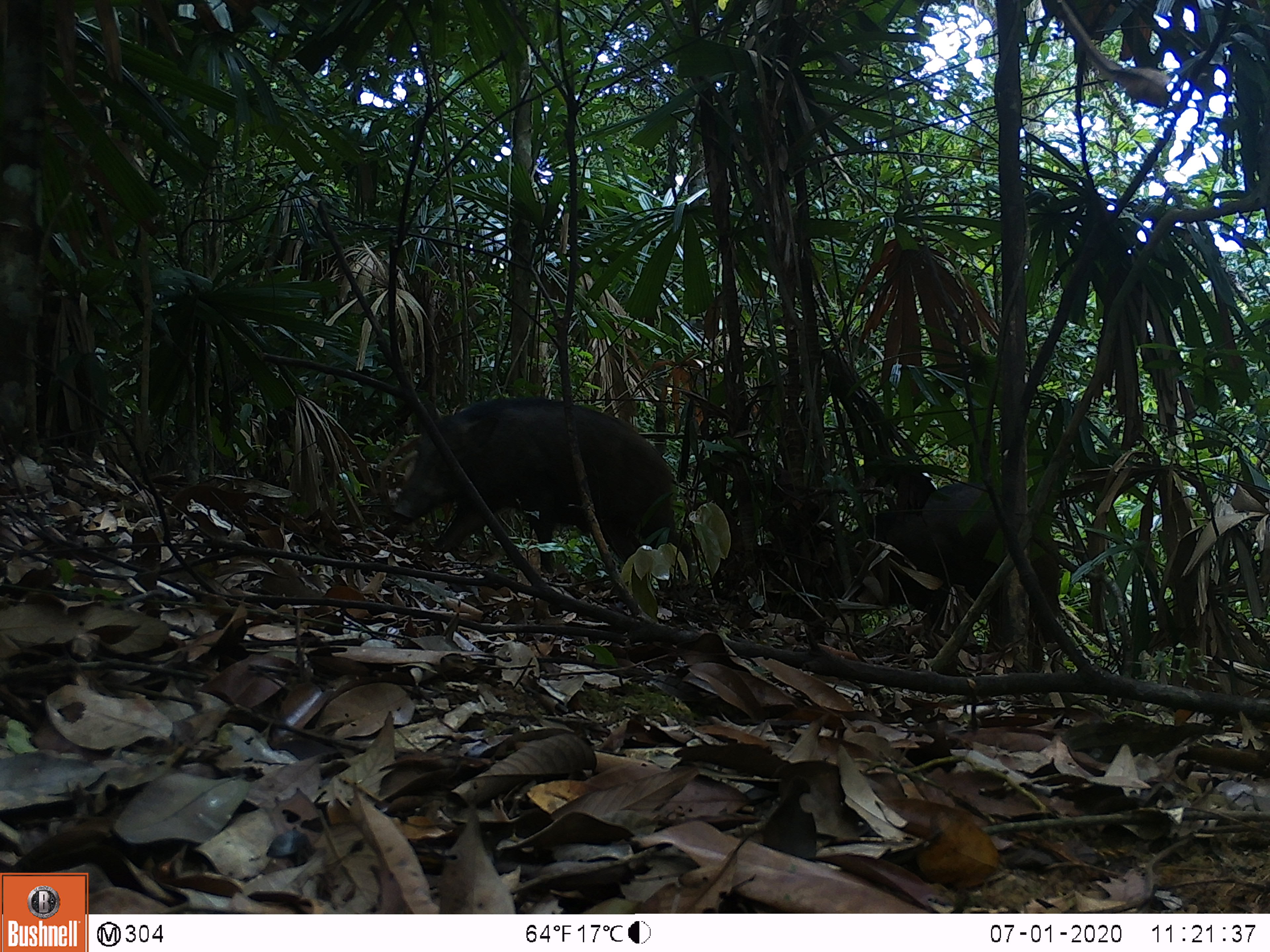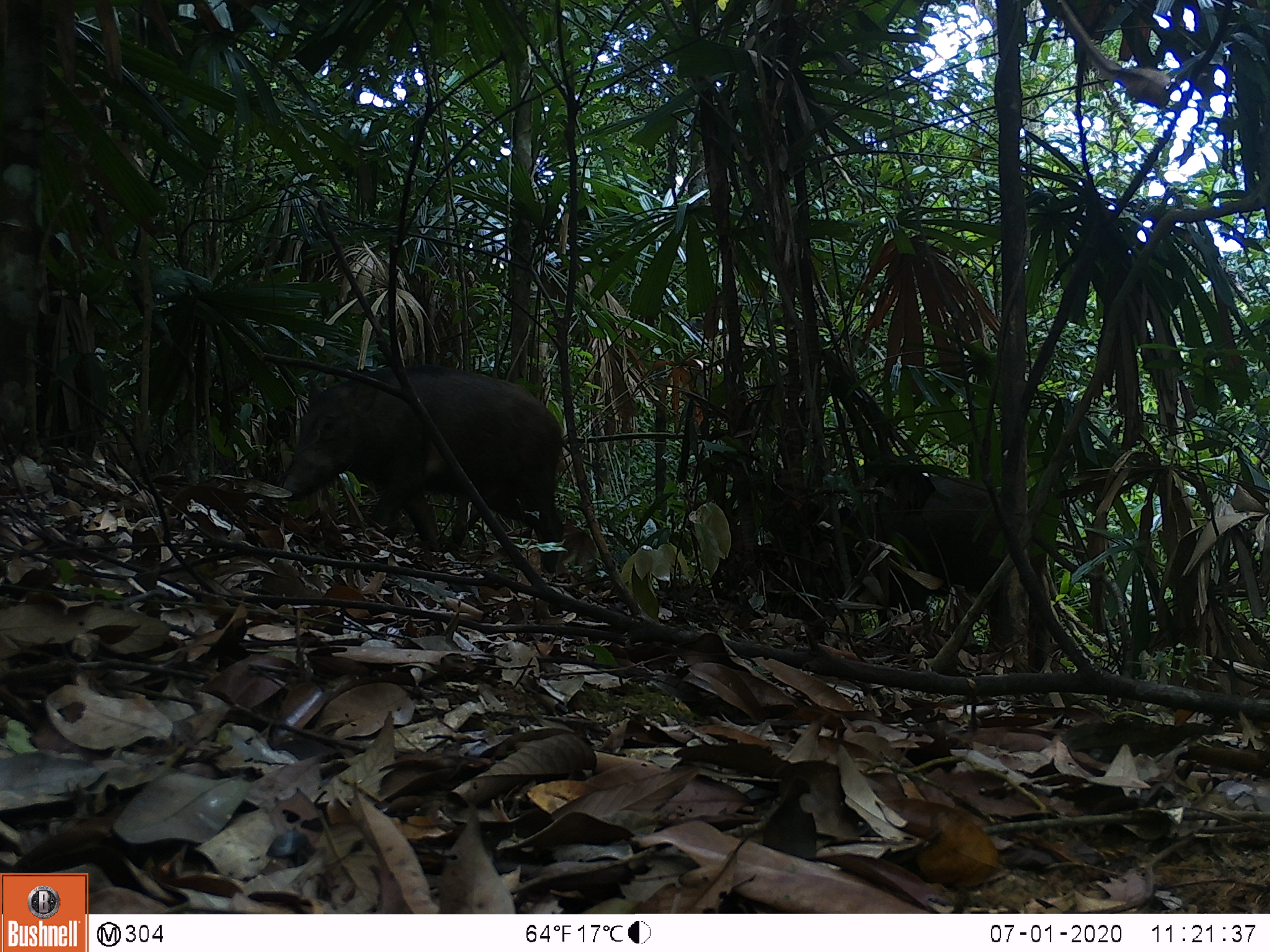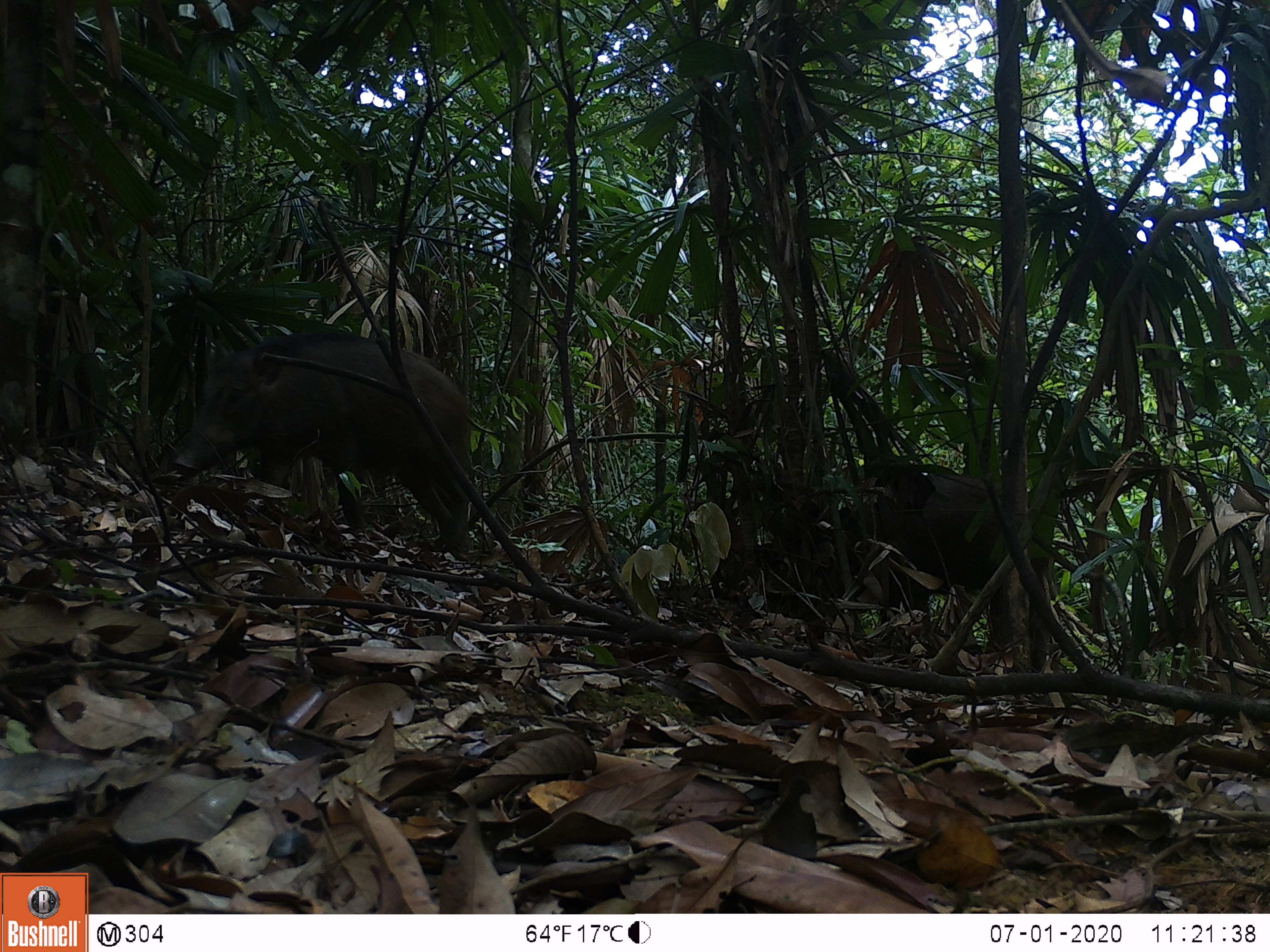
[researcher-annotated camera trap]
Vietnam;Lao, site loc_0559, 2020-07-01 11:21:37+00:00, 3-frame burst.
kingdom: Animalia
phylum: Chordata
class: Mammalia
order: Artiodactyla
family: Suidae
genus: Sus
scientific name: Sus scrofa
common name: eurasian wild pig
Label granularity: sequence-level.